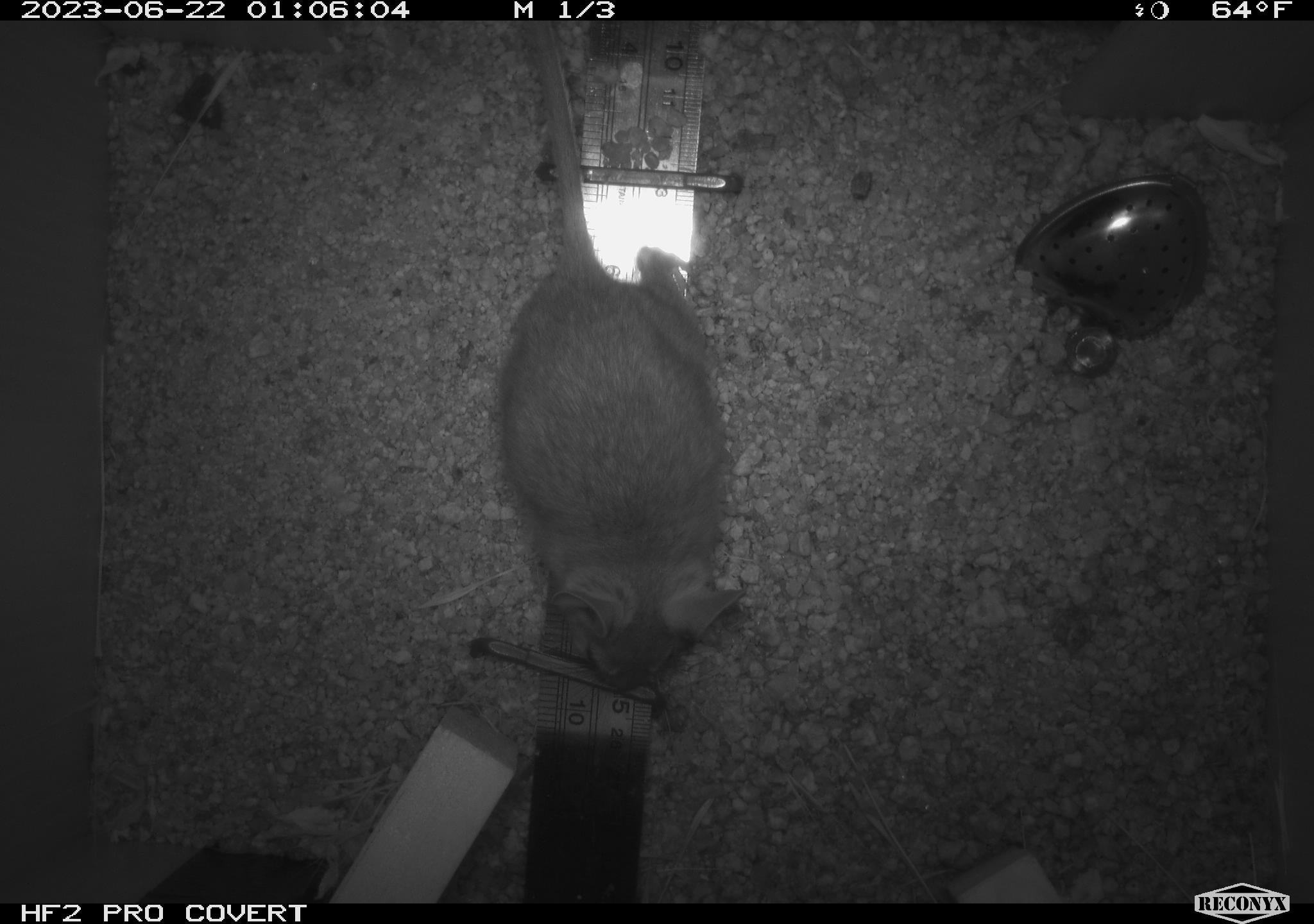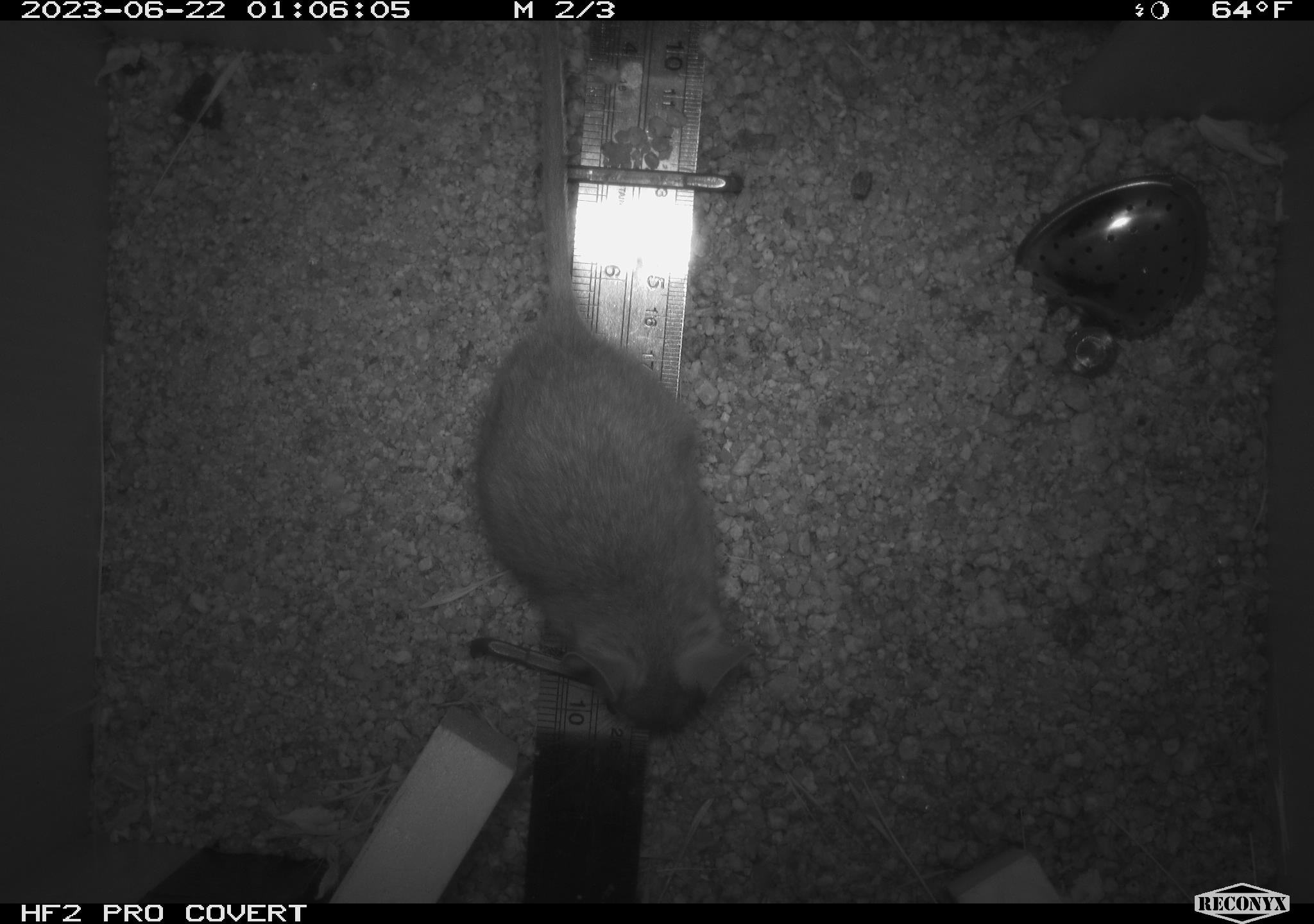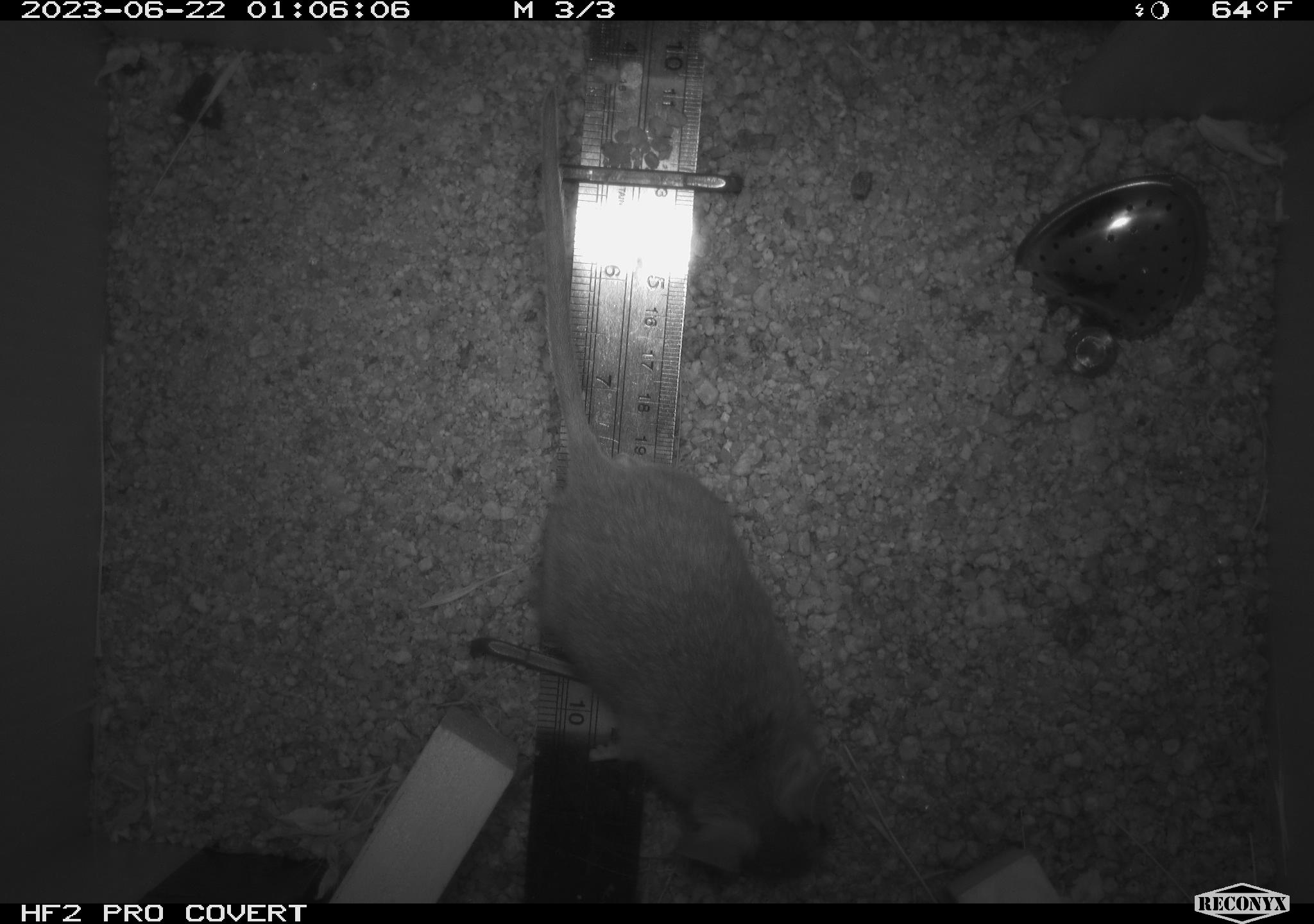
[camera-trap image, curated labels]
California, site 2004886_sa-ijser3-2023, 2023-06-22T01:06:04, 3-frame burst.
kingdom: Animalia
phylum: Chordata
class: Mammalia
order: Rodentia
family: Cricetidae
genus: Neotoma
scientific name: Neotoma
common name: pack rat or woodrat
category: neotoma species